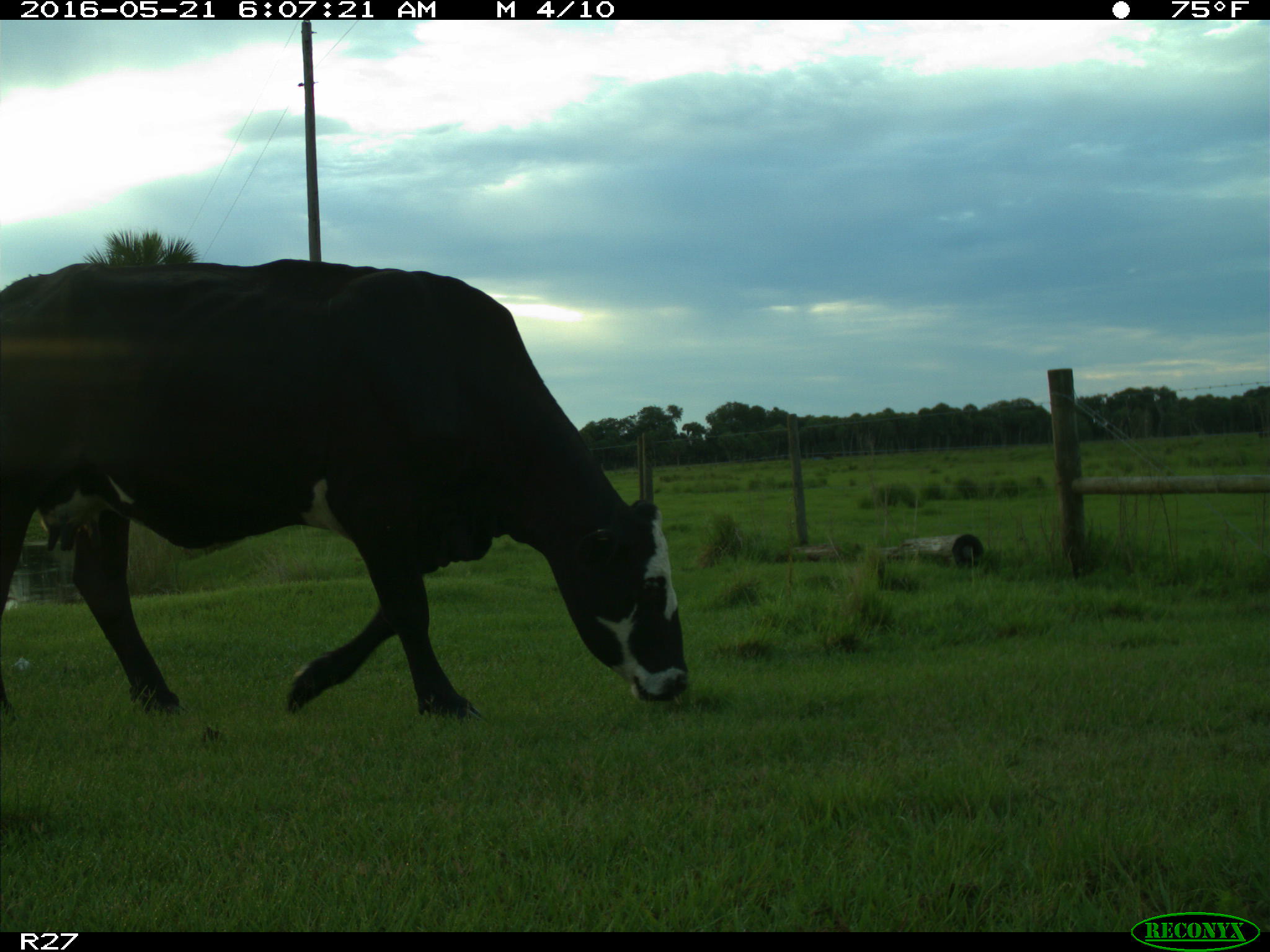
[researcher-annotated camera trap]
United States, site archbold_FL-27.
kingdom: Animalia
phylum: Chordata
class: Mammalia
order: Artiodactyla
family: Bovidae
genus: Bos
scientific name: Bos taurus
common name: domestic cow